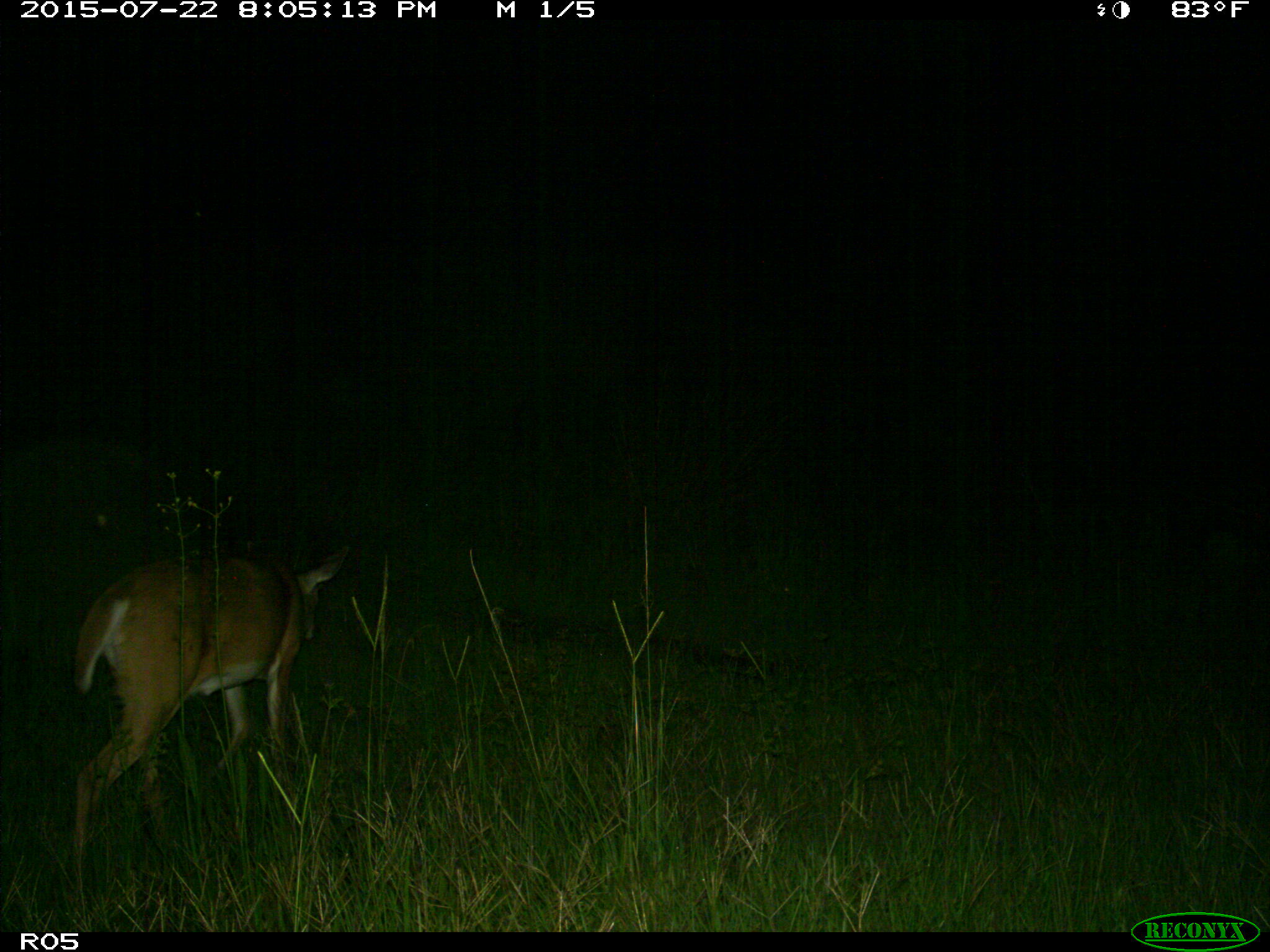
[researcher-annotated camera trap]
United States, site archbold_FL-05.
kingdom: Animalia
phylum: Chordata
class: Mammalia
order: Artiodactyla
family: Cervidae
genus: Odocoileus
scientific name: Odocoileus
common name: deer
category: unidentified deer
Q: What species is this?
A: Unidentified deer (deer) (Odocoileus).